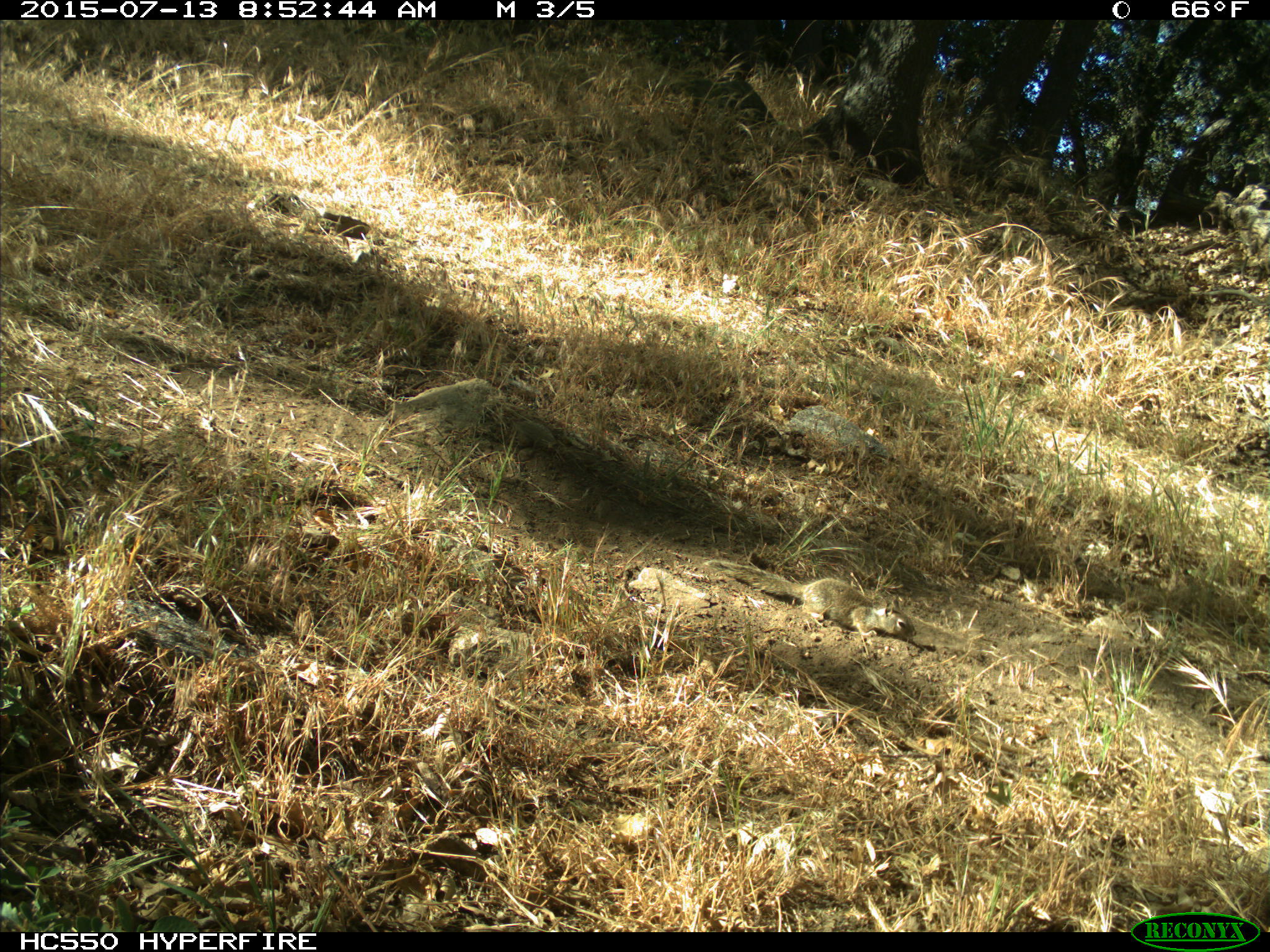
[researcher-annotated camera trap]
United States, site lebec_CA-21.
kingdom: Animalia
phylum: Chordata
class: Mammalia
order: Rodentia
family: Sciuridae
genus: Otospermophilus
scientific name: Otospermophilus beecheyi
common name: california ground squirrel